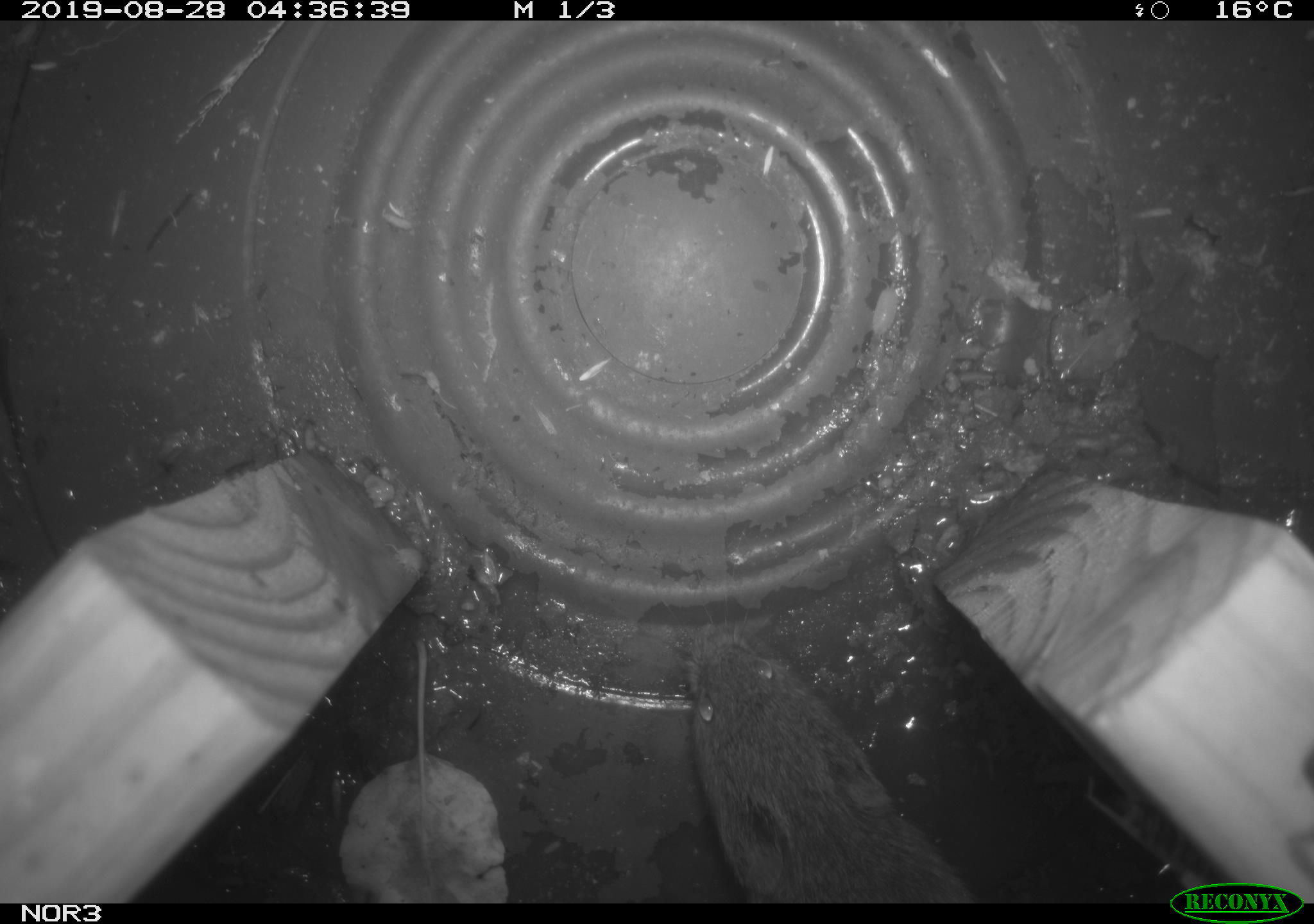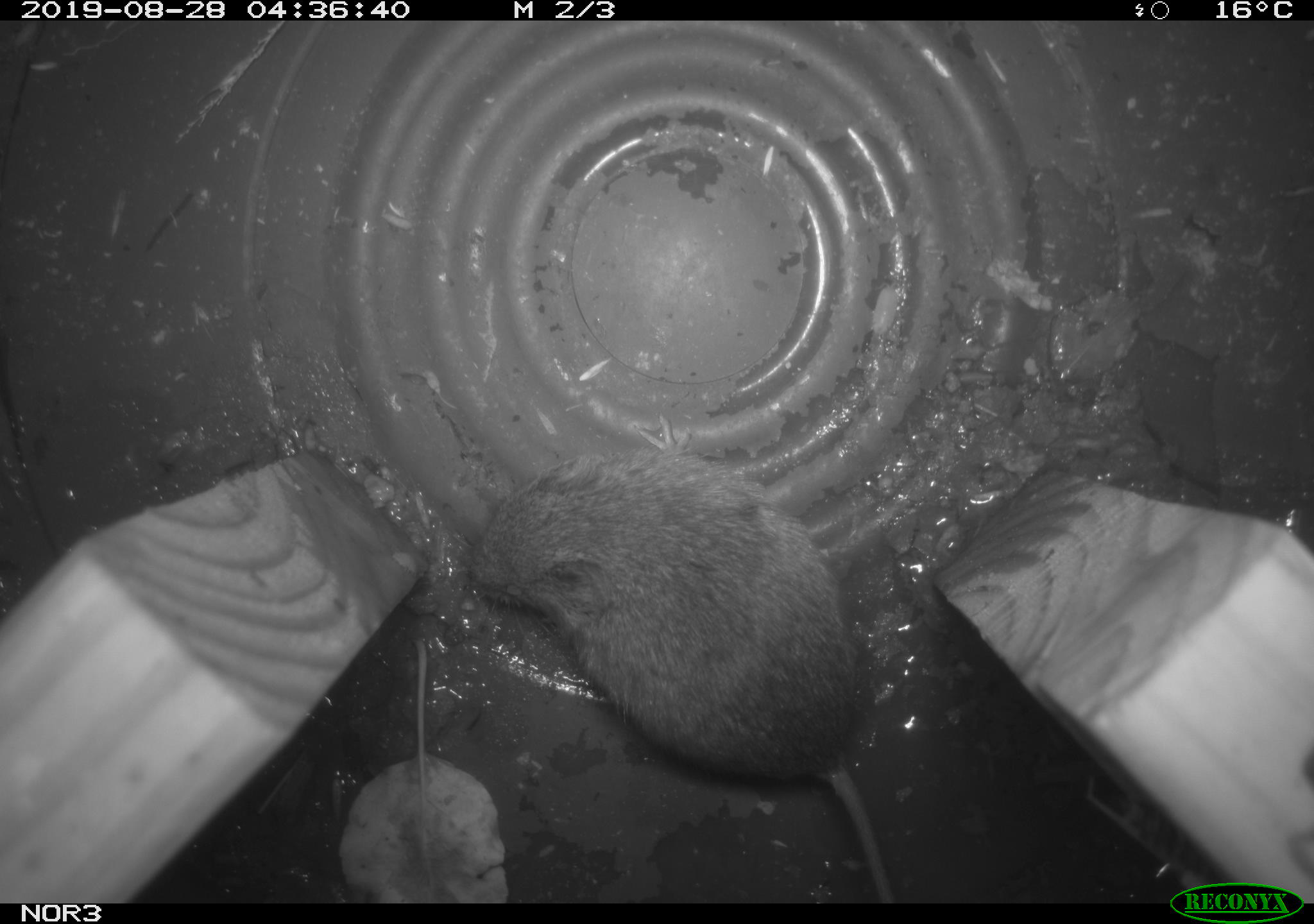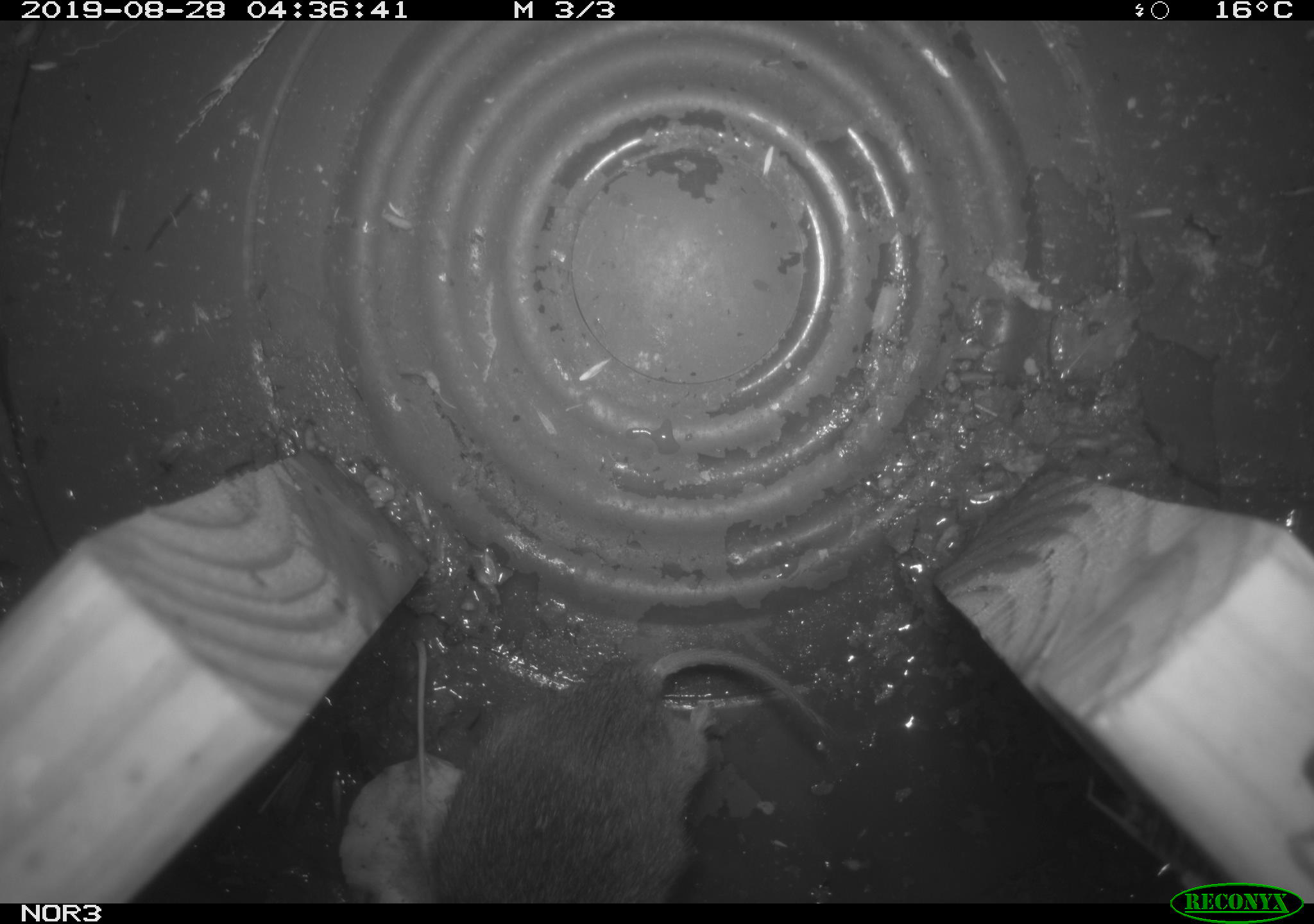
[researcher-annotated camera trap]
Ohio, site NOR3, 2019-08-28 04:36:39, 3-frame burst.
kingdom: Animalia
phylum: Chordata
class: Mammalia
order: Rodentia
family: Cricetidae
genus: Microtus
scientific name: Microtus pennsylvanicus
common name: meadow vole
Meadow vole (Microtus pennsylvanicus).